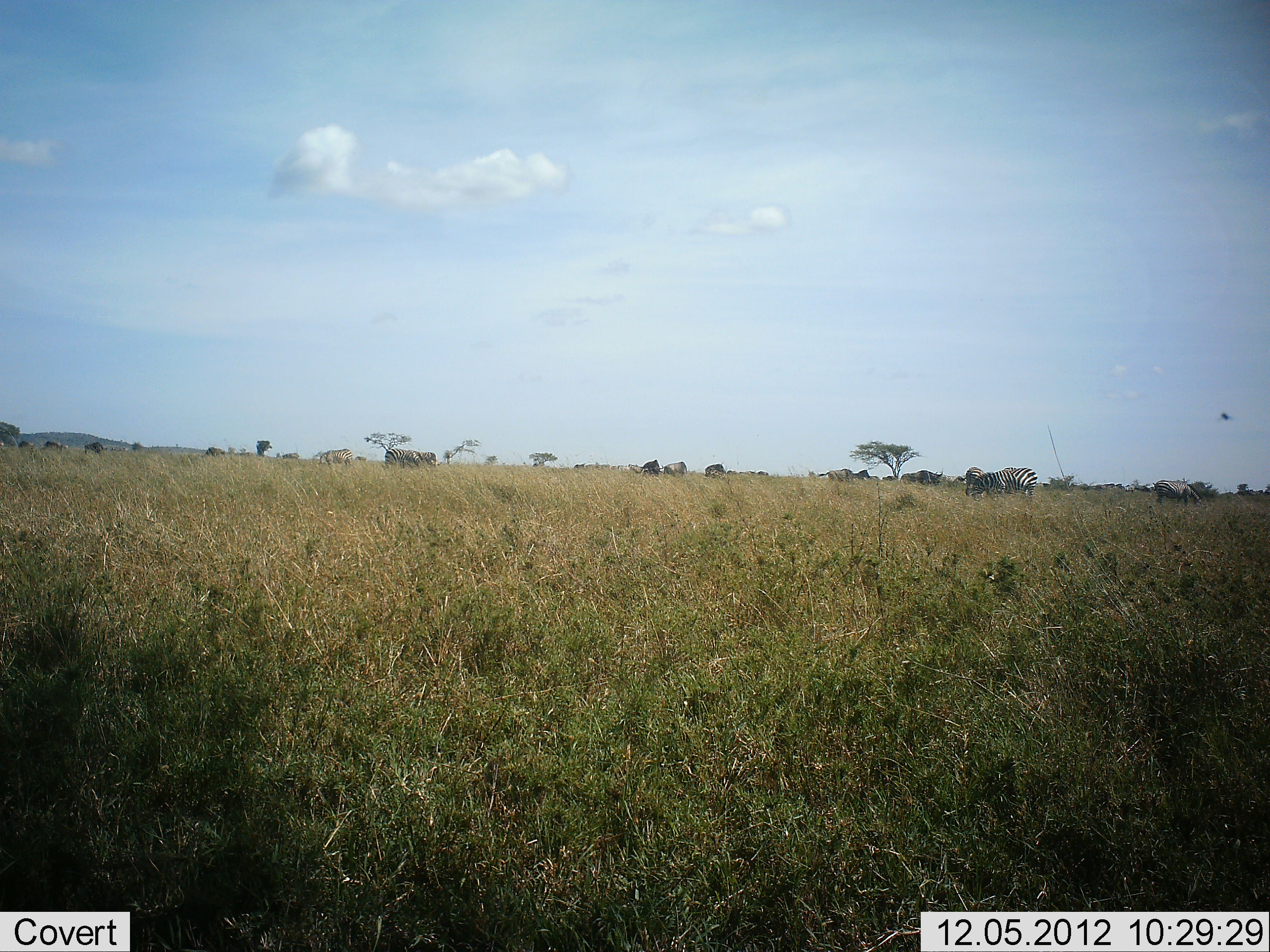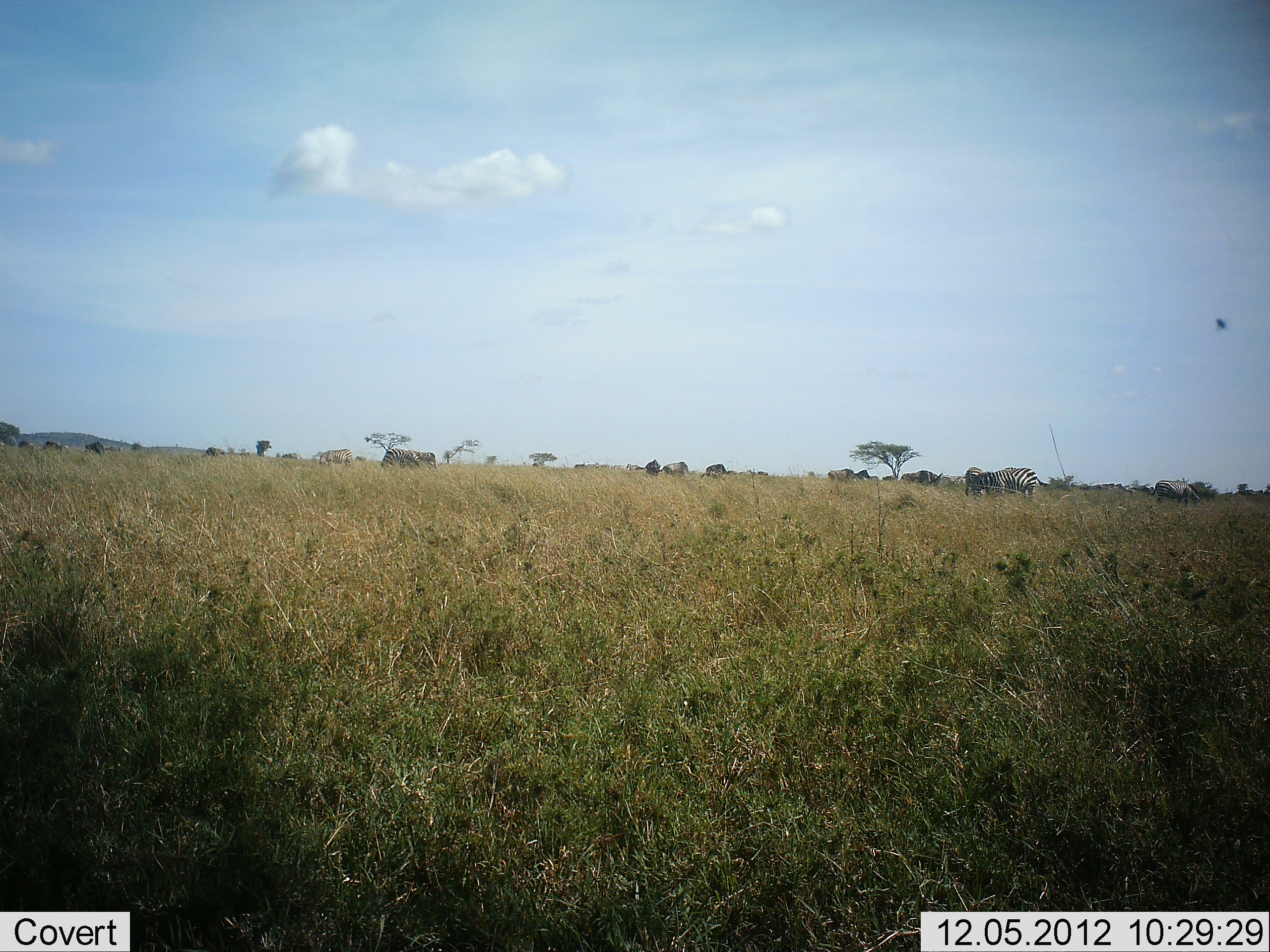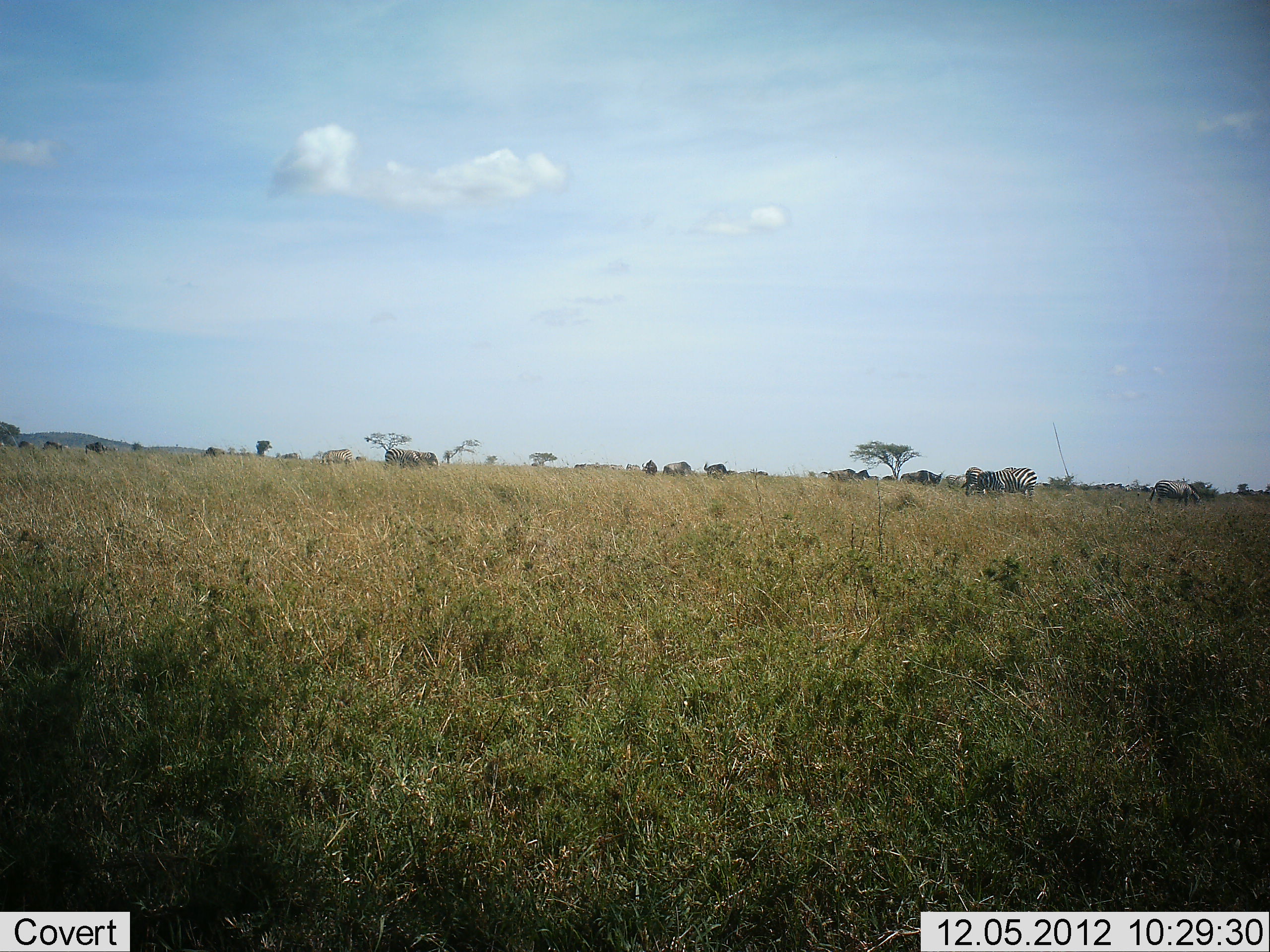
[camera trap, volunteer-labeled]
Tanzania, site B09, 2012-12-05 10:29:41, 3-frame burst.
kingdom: Animalia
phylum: Chordata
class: Mammalia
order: Perissodactyla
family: Equidae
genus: Equus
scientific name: Equus quagga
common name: plains zebra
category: zebra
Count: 3.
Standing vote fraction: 24%.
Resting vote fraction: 0%.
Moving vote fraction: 24%.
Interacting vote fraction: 6%.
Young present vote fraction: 0%.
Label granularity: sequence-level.